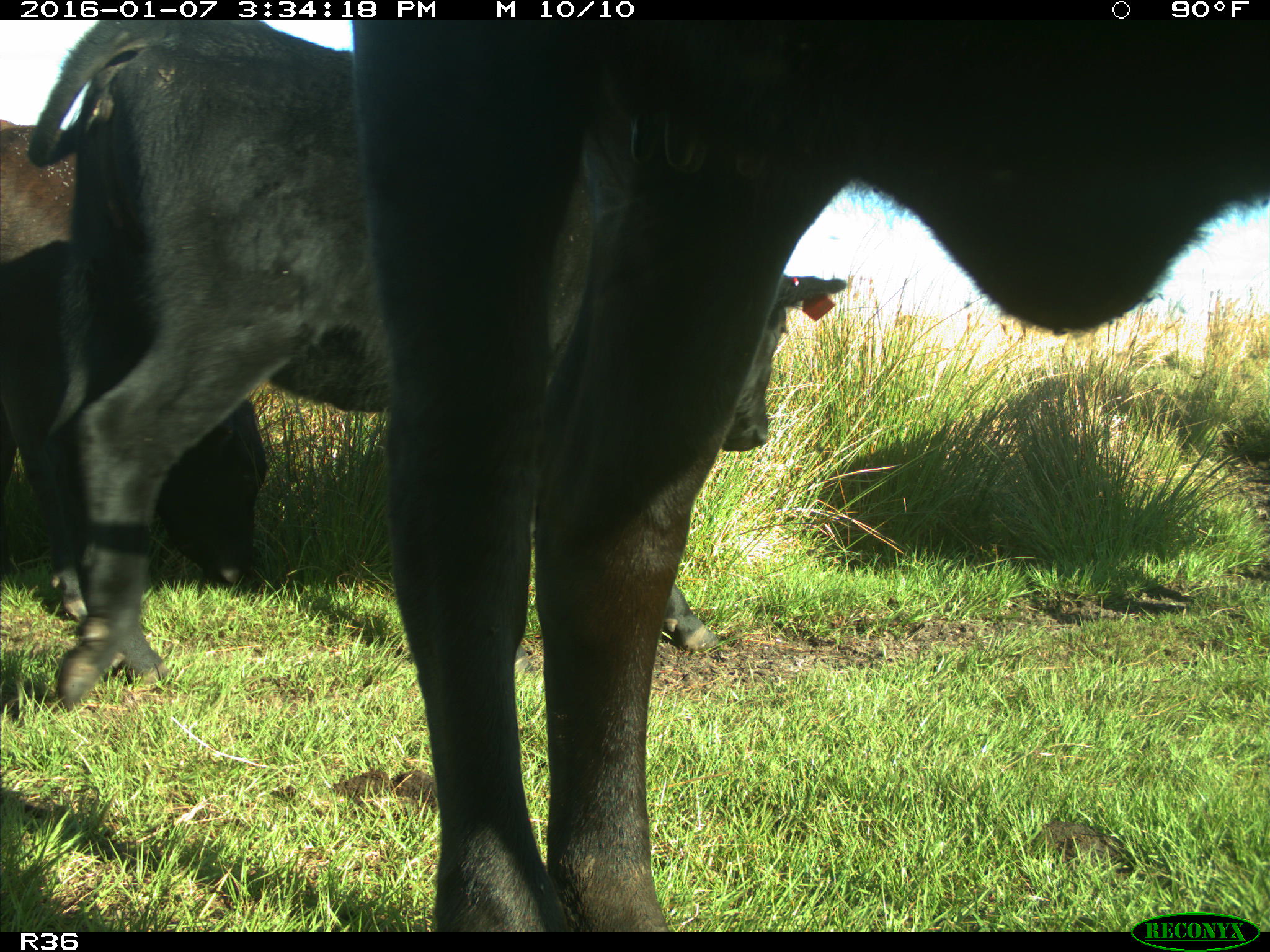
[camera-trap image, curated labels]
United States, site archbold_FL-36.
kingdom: Animalia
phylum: Chordata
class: Mammalia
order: Artiodactyla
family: Bovidae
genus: Bos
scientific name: Bos taurus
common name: domestic cow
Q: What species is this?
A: Bos taurus (domestic cow).